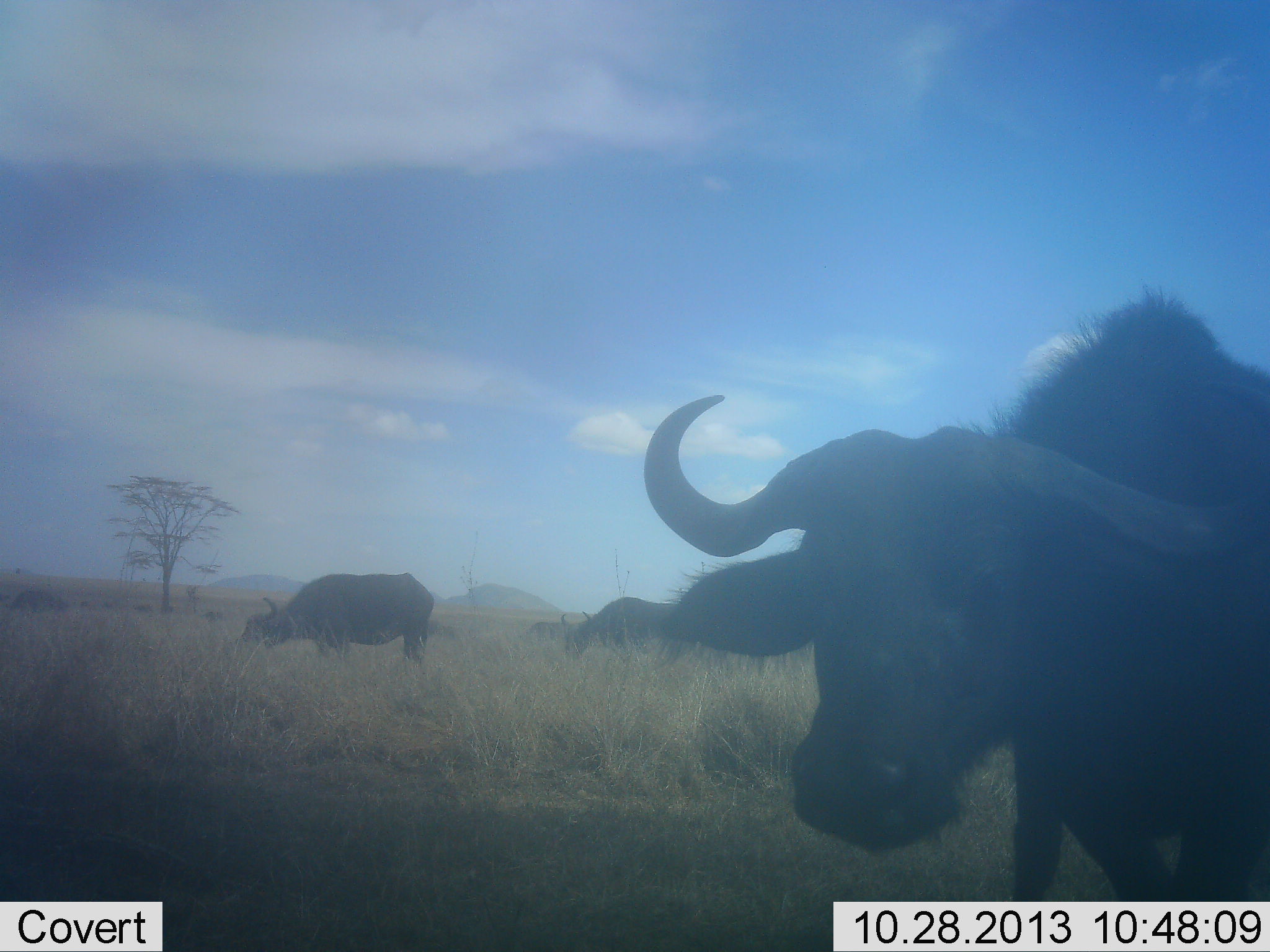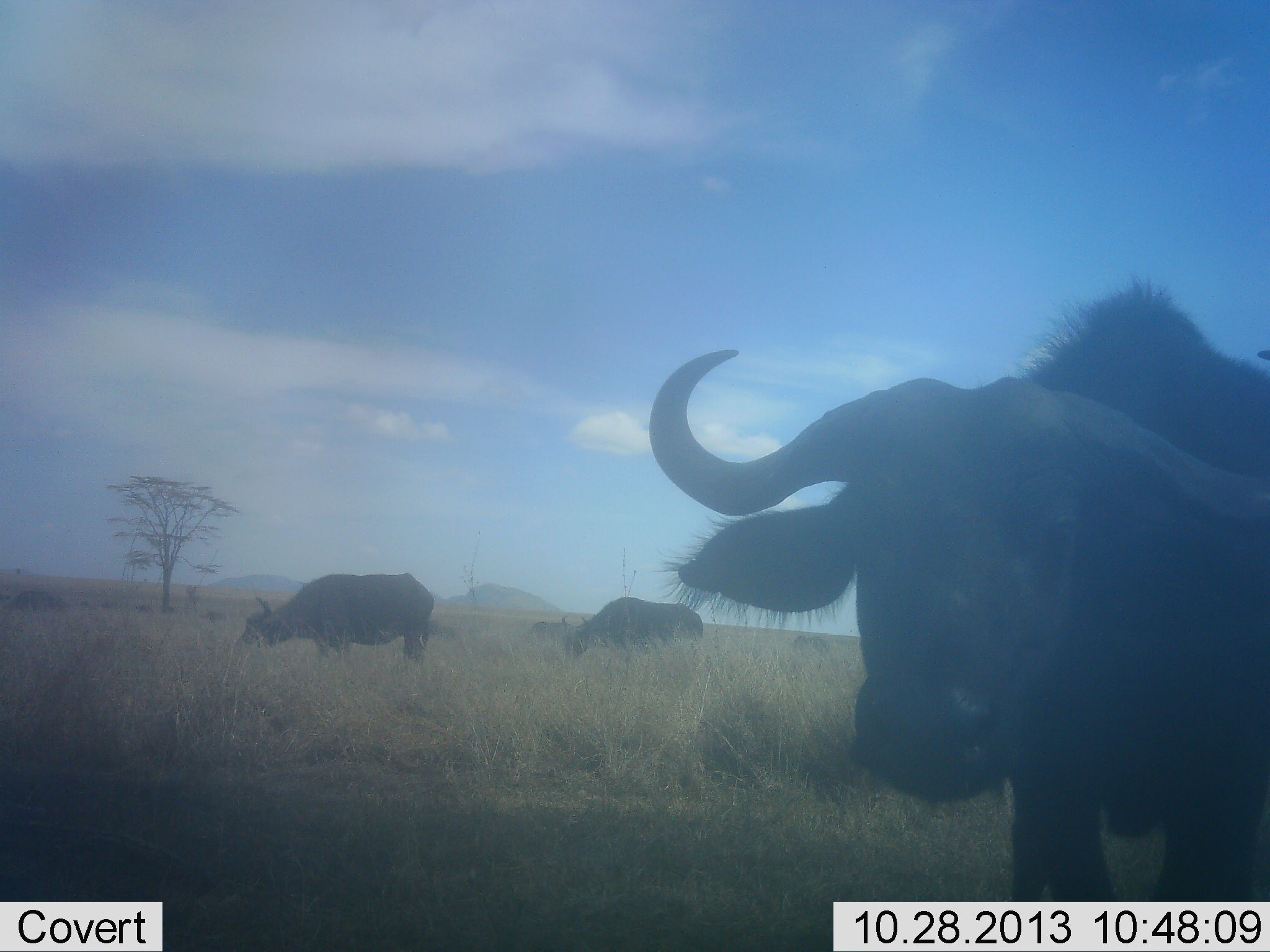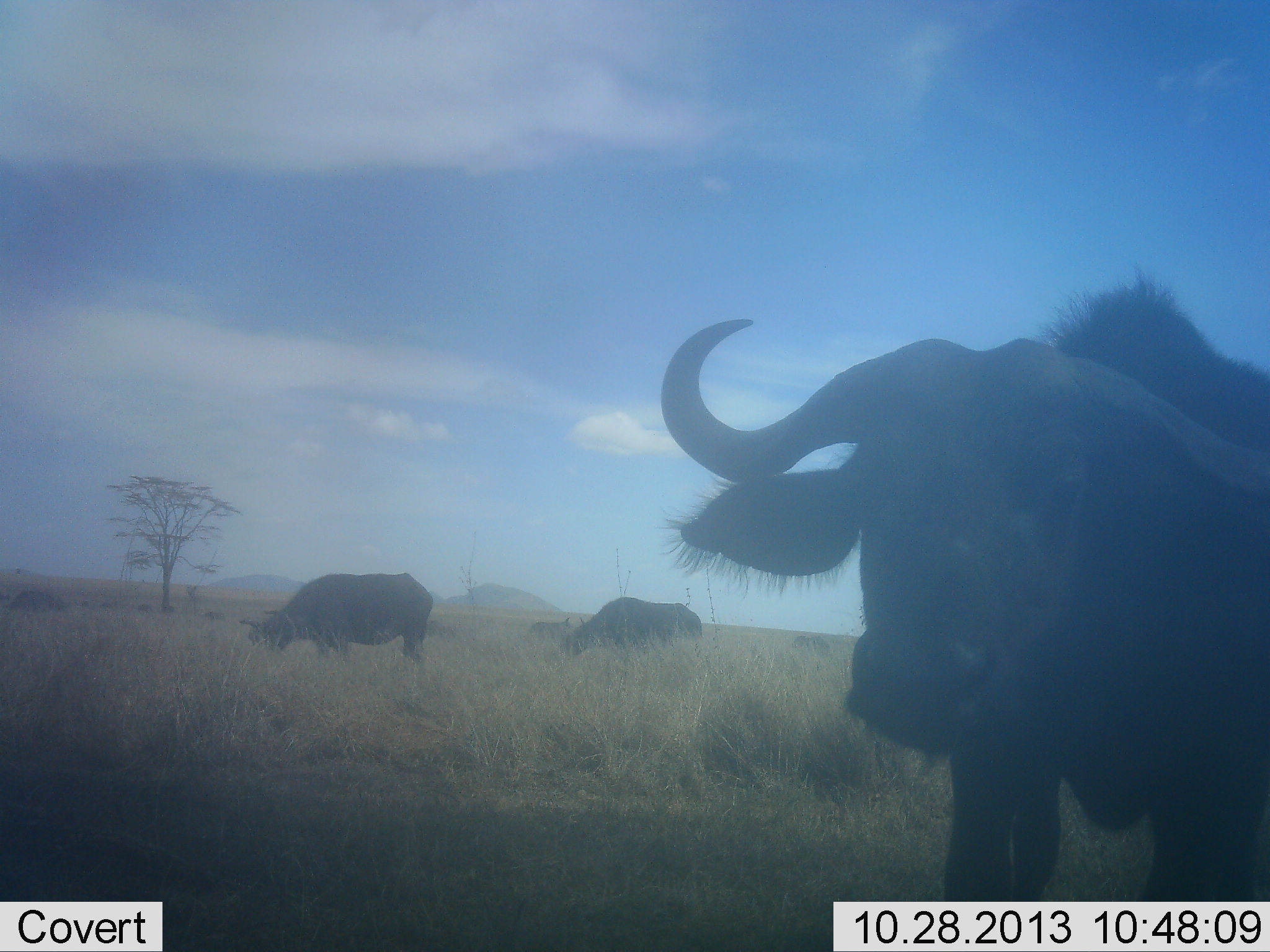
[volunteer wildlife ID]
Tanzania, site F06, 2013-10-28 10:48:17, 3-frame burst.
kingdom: Animalia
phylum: Chordata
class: Mammalia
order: Artiodactyla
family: Bovidae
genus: Syncerus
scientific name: Syncerus caffer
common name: cape buffalo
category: buffalo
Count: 3.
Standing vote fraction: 64%.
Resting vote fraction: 4%.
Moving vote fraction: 24%.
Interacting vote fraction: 8%.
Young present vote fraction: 0%.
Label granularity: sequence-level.